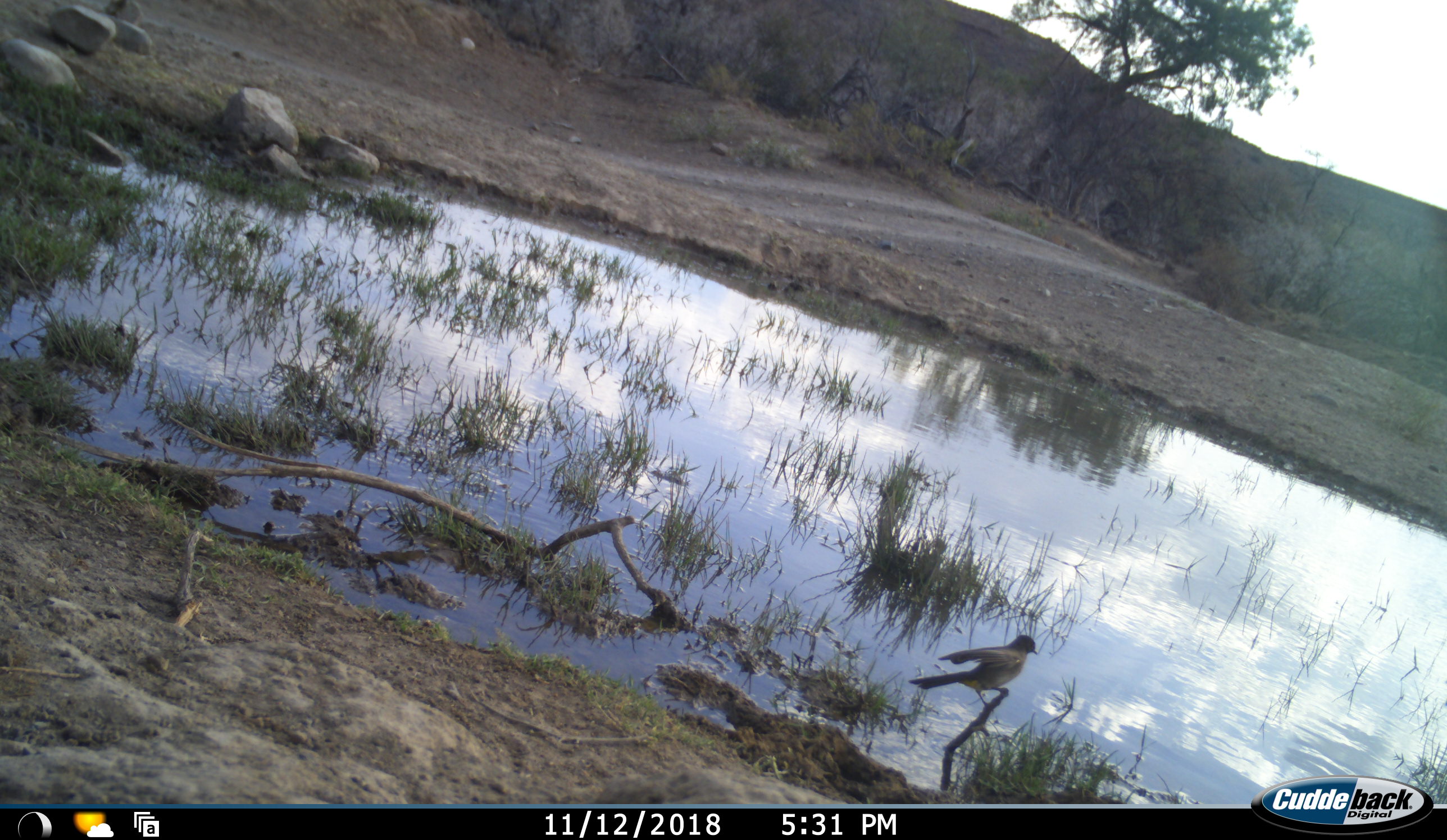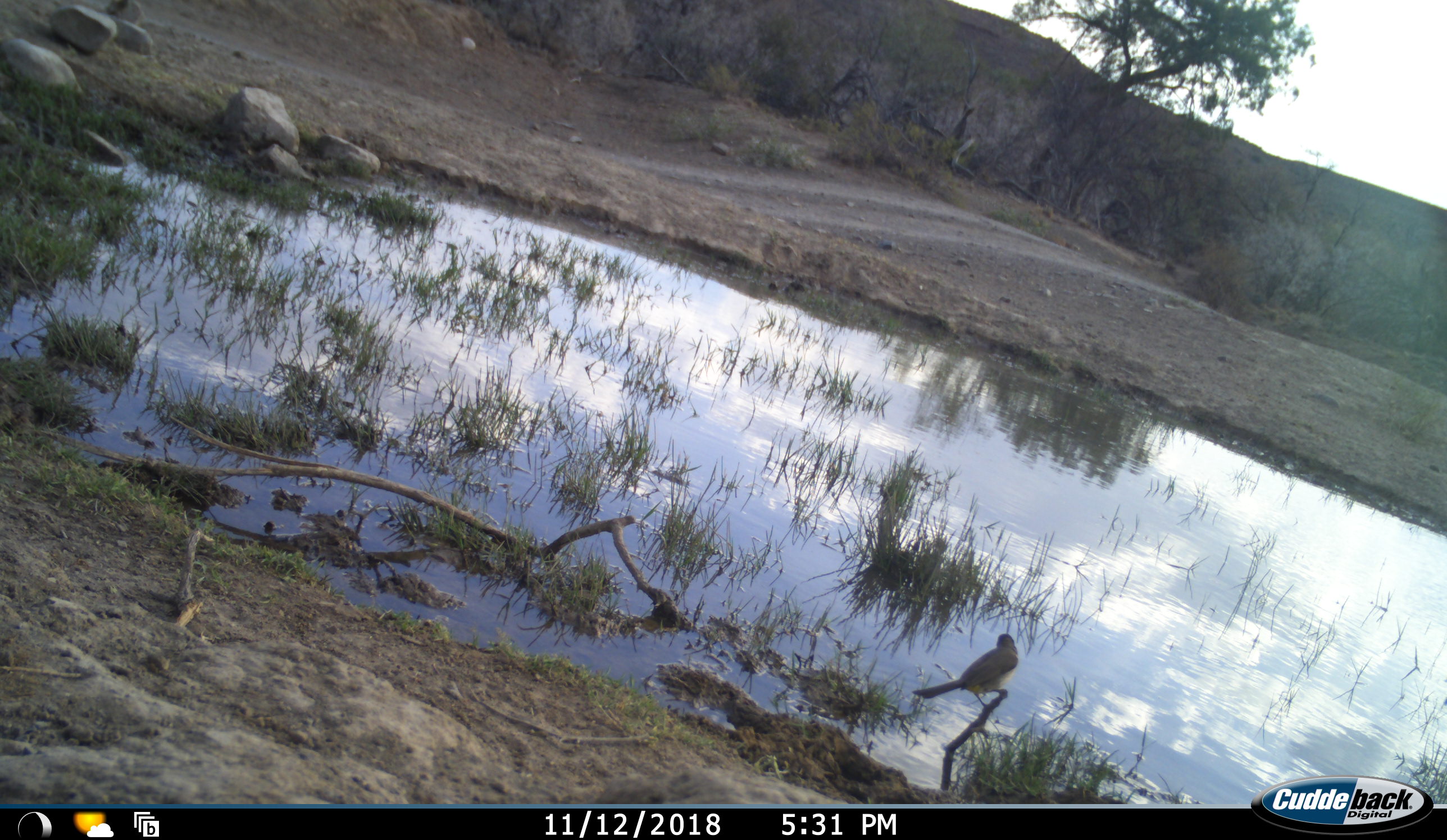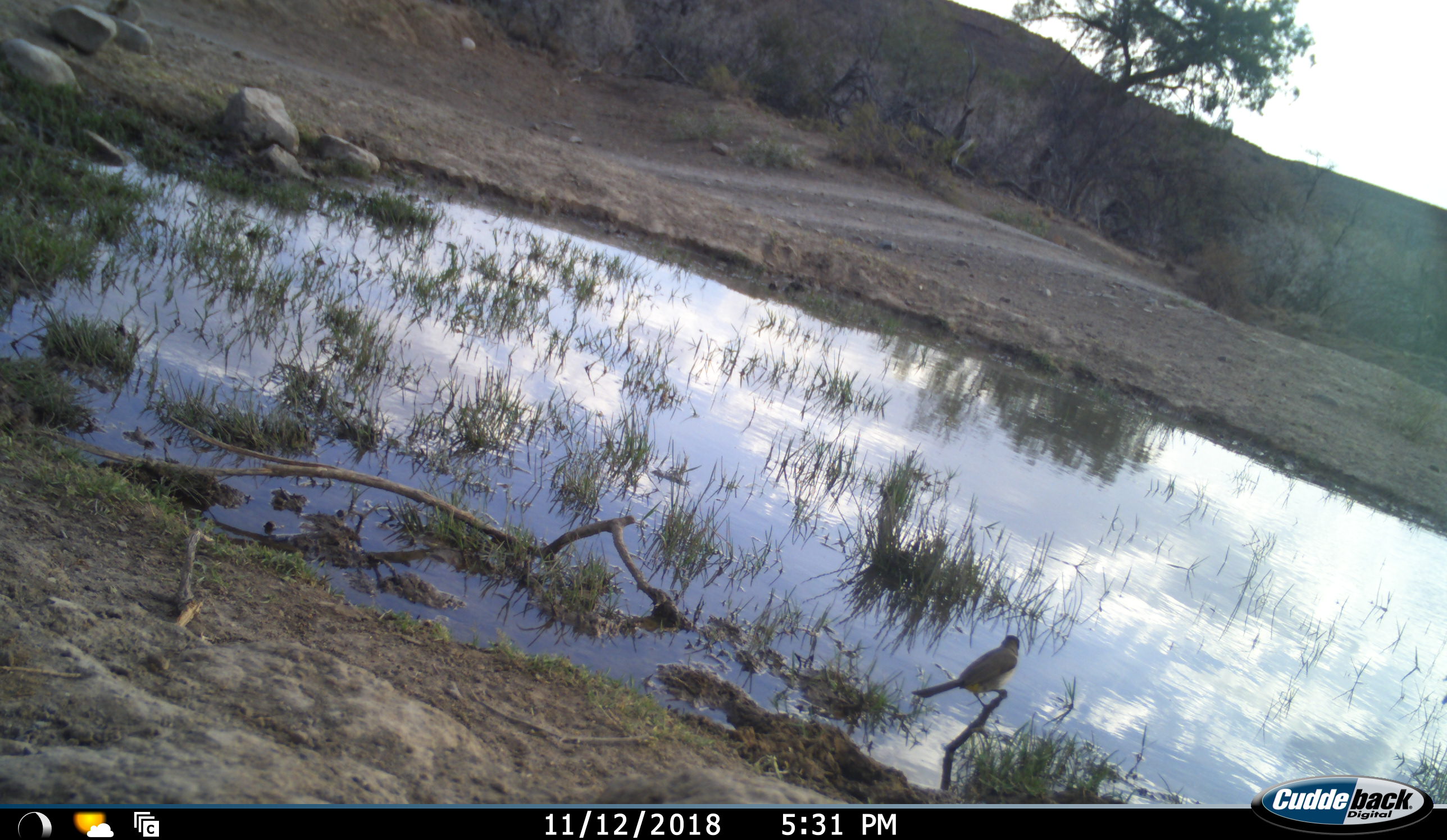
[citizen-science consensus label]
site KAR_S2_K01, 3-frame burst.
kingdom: Animalia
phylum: Chordata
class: Aves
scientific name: Aves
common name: bird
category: birdother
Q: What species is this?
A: Birdother (bird) (Aves).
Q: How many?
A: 1.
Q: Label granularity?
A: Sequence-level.